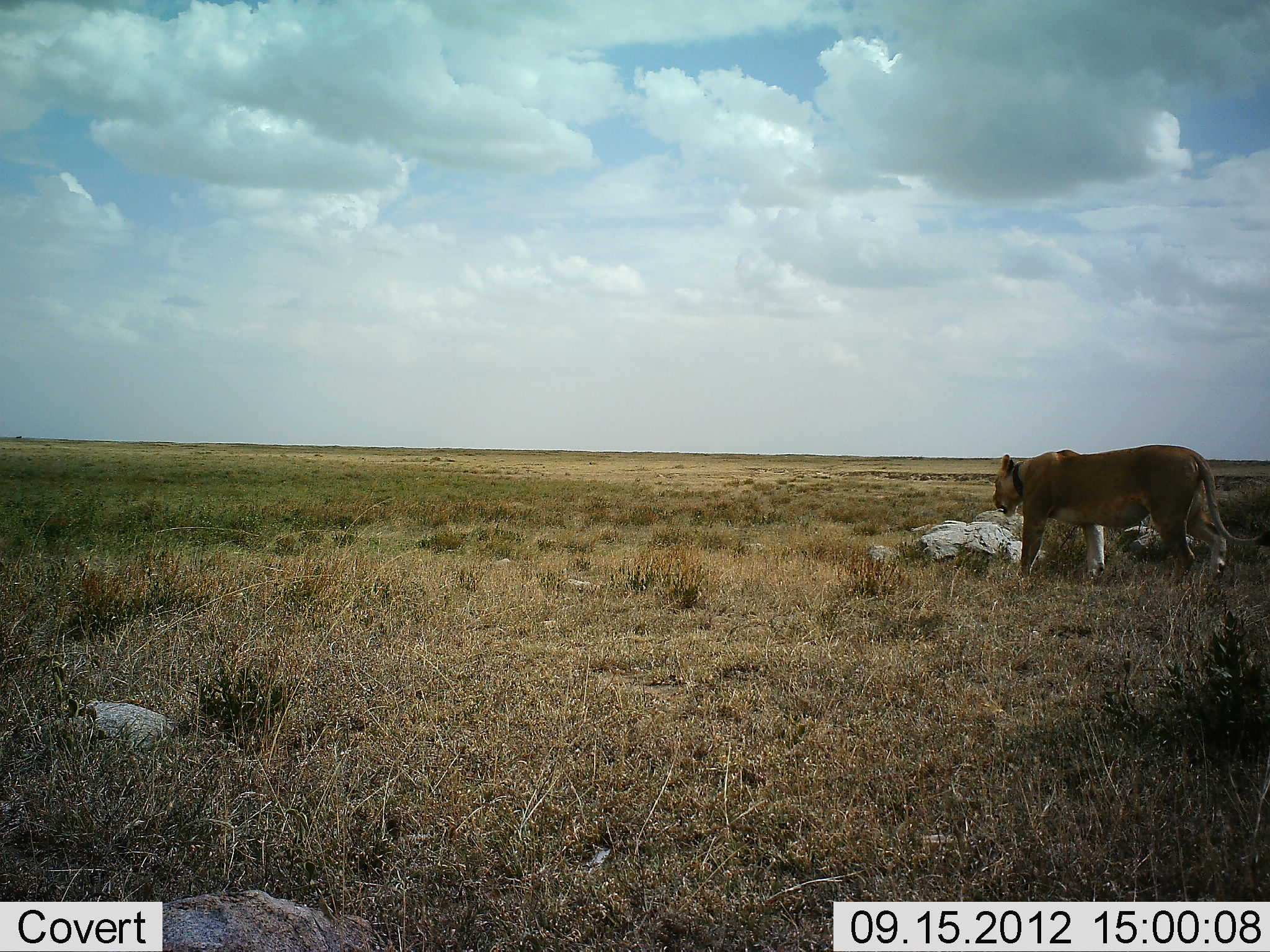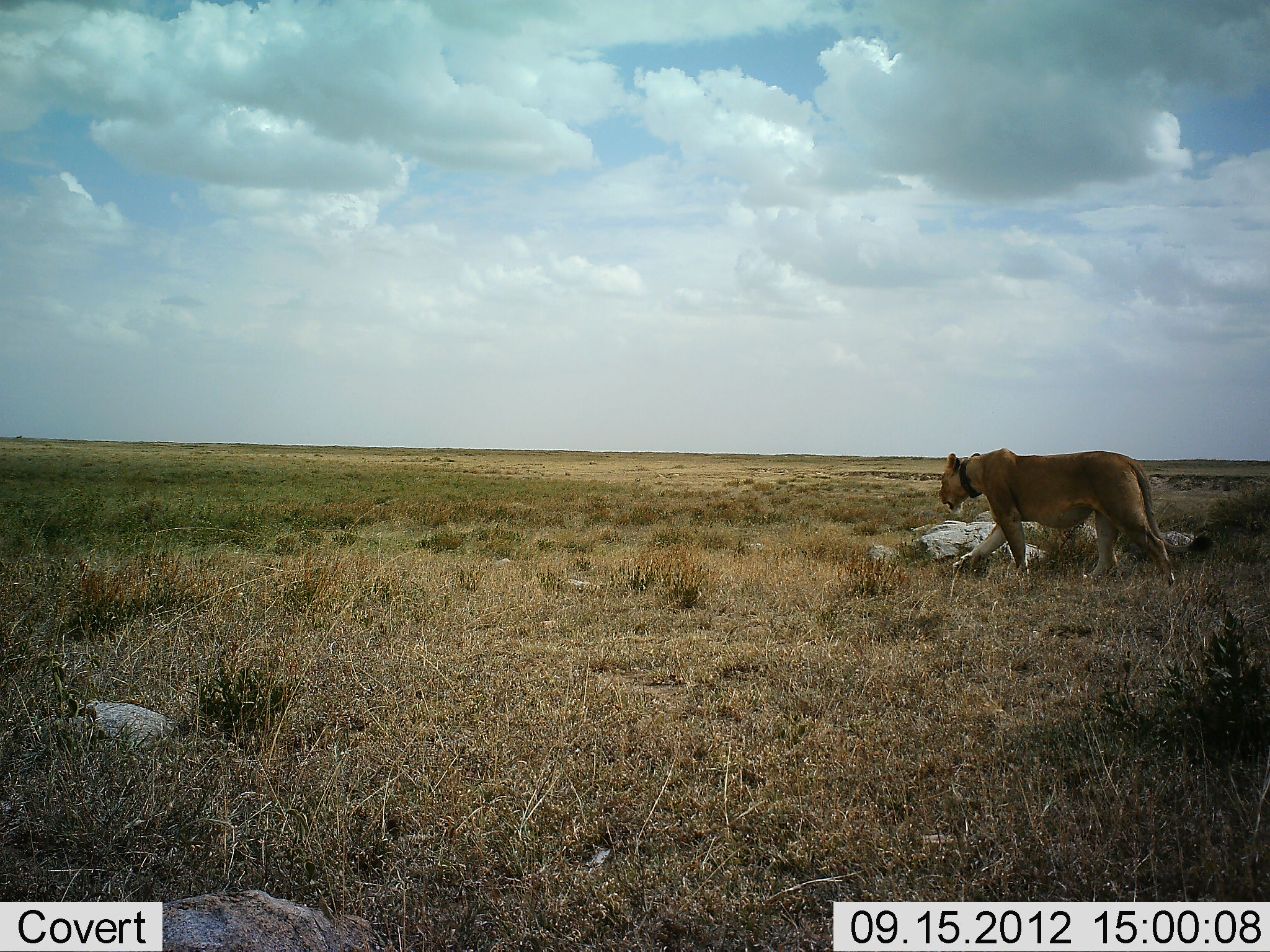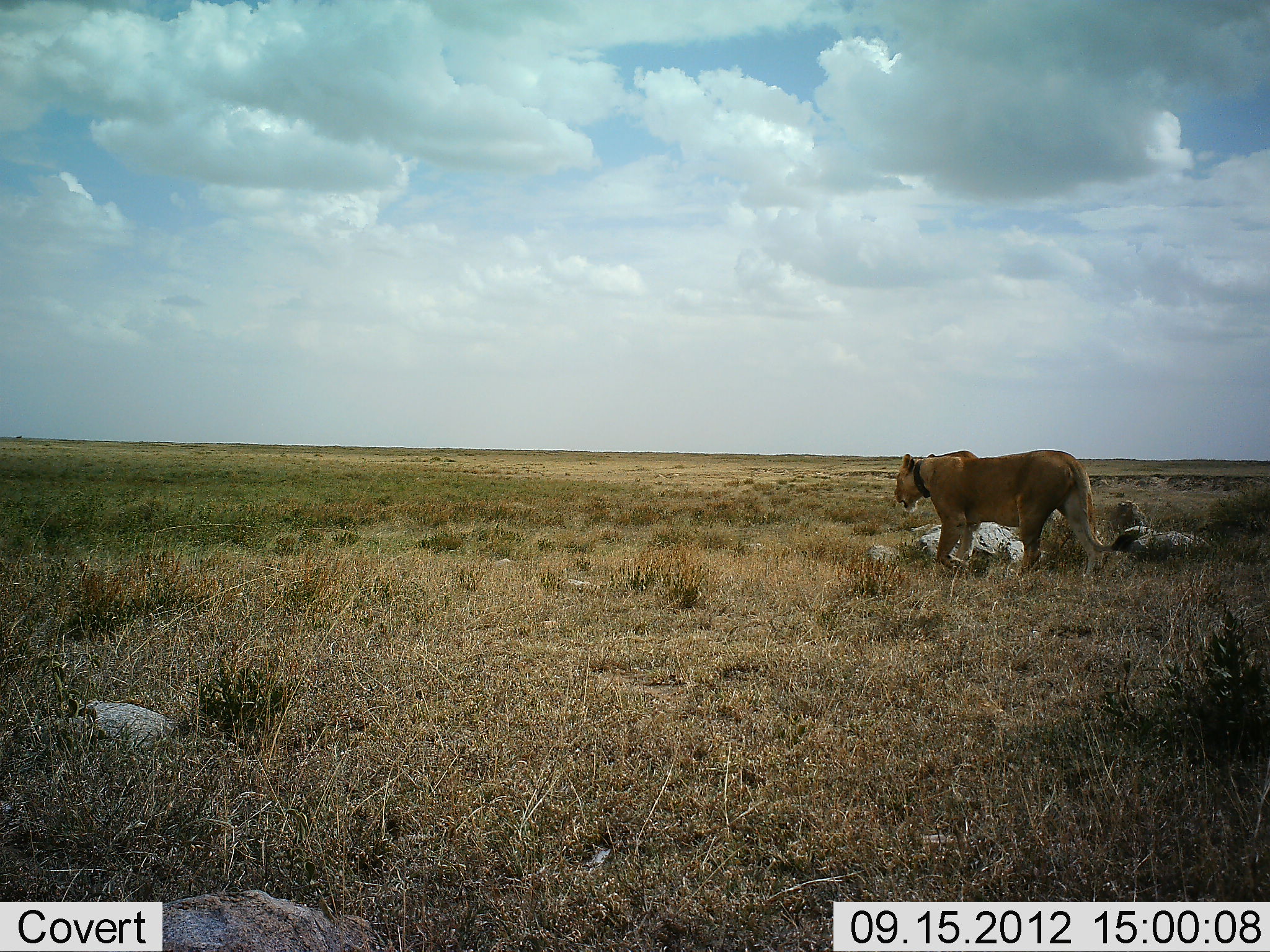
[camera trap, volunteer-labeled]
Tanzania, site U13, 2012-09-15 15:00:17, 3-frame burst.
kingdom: Animalia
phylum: Chordata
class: Mammalia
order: Carnivora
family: Felidae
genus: Panthera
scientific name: Panthera leo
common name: lion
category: lionfemale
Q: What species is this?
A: Lionfemale (lion) (Panthera leo).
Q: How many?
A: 1.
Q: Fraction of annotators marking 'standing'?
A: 0%.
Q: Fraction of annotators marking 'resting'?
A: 0%.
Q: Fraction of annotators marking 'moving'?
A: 100%.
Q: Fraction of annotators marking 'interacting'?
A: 0%.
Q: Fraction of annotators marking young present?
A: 0%.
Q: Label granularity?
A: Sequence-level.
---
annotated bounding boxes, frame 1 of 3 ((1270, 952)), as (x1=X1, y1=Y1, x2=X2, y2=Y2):
animal: (x1=991, y1=443, x2=1270, y2=588)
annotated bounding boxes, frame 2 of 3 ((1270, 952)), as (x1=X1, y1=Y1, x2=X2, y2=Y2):
animal: (x1=937, y1=446, x2=1217, y2=590)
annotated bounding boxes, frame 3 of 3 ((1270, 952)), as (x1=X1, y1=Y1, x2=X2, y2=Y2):
animal: (x1=894, y1=449, x2=1141, y2=582)